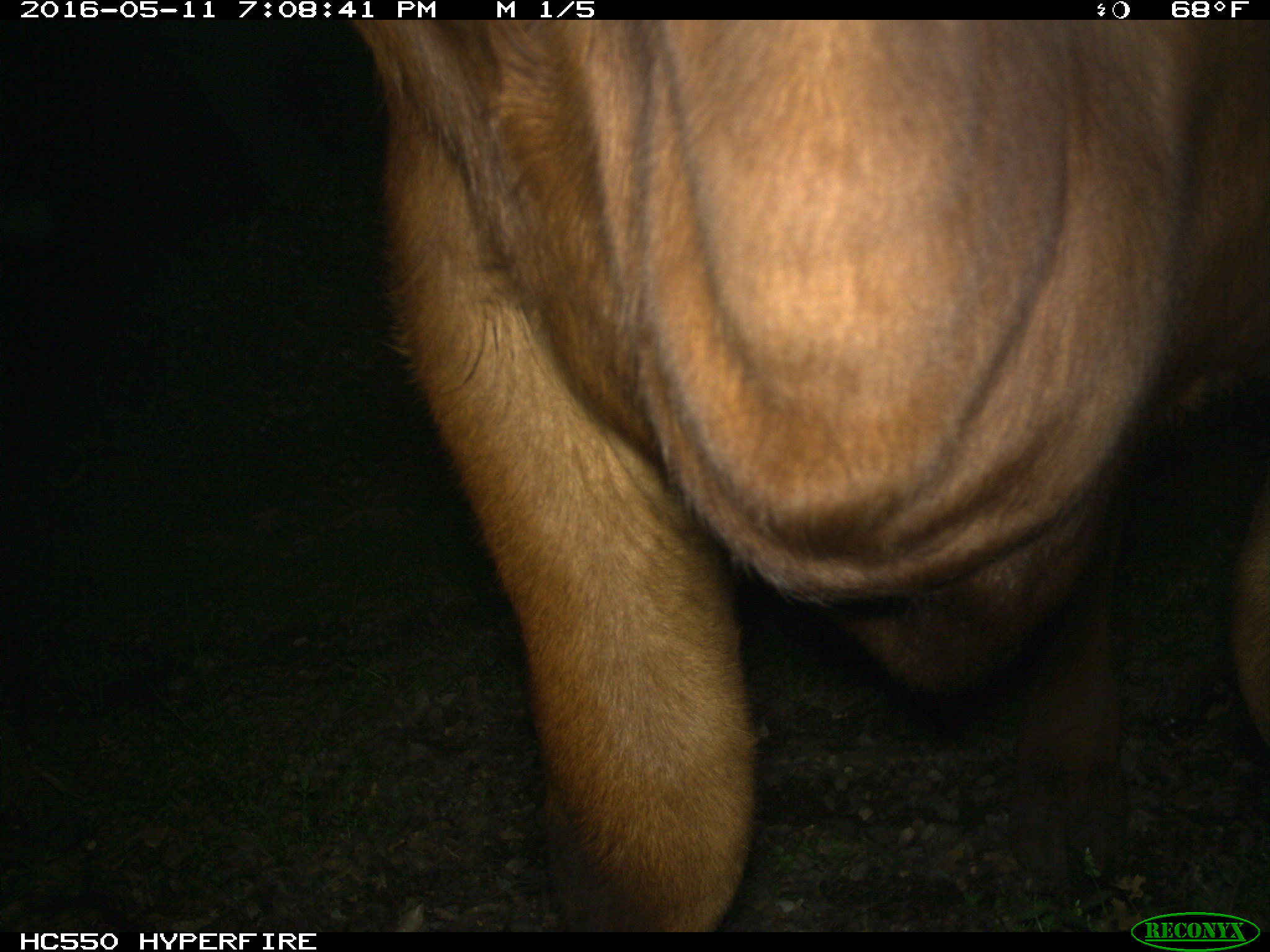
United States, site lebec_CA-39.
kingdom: Animalia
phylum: Chordata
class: Mammalia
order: Artiodactyla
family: Bovidae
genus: Bos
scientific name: Bos taurus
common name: domestic cow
Bos taurus (domestic cow).